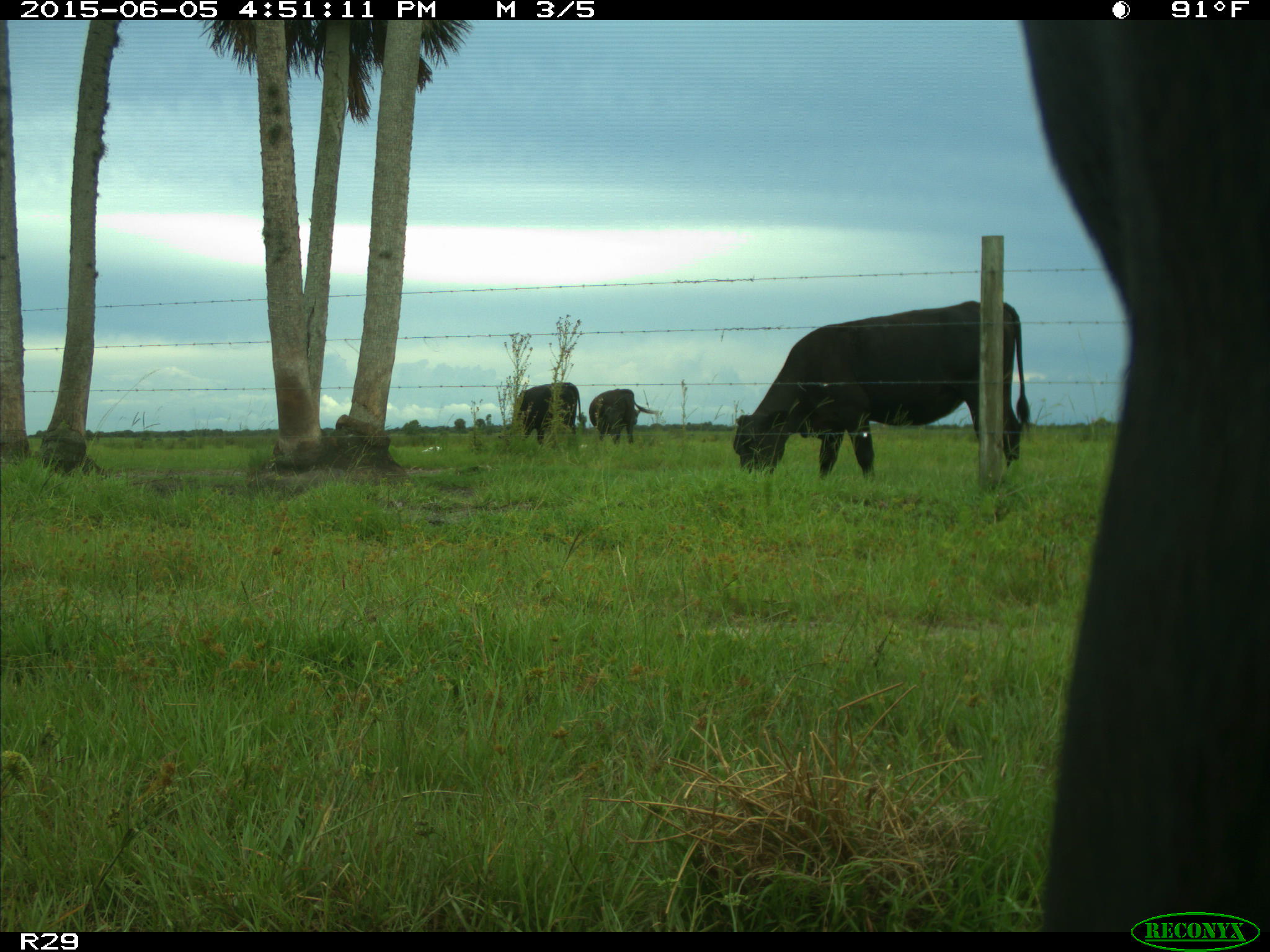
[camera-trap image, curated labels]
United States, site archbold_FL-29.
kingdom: Animalia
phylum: Chordata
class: Mammalia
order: Artiodactyla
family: Bovidae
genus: Bos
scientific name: Bos taurus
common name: domestic cow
Bos taurus (domestic cow).